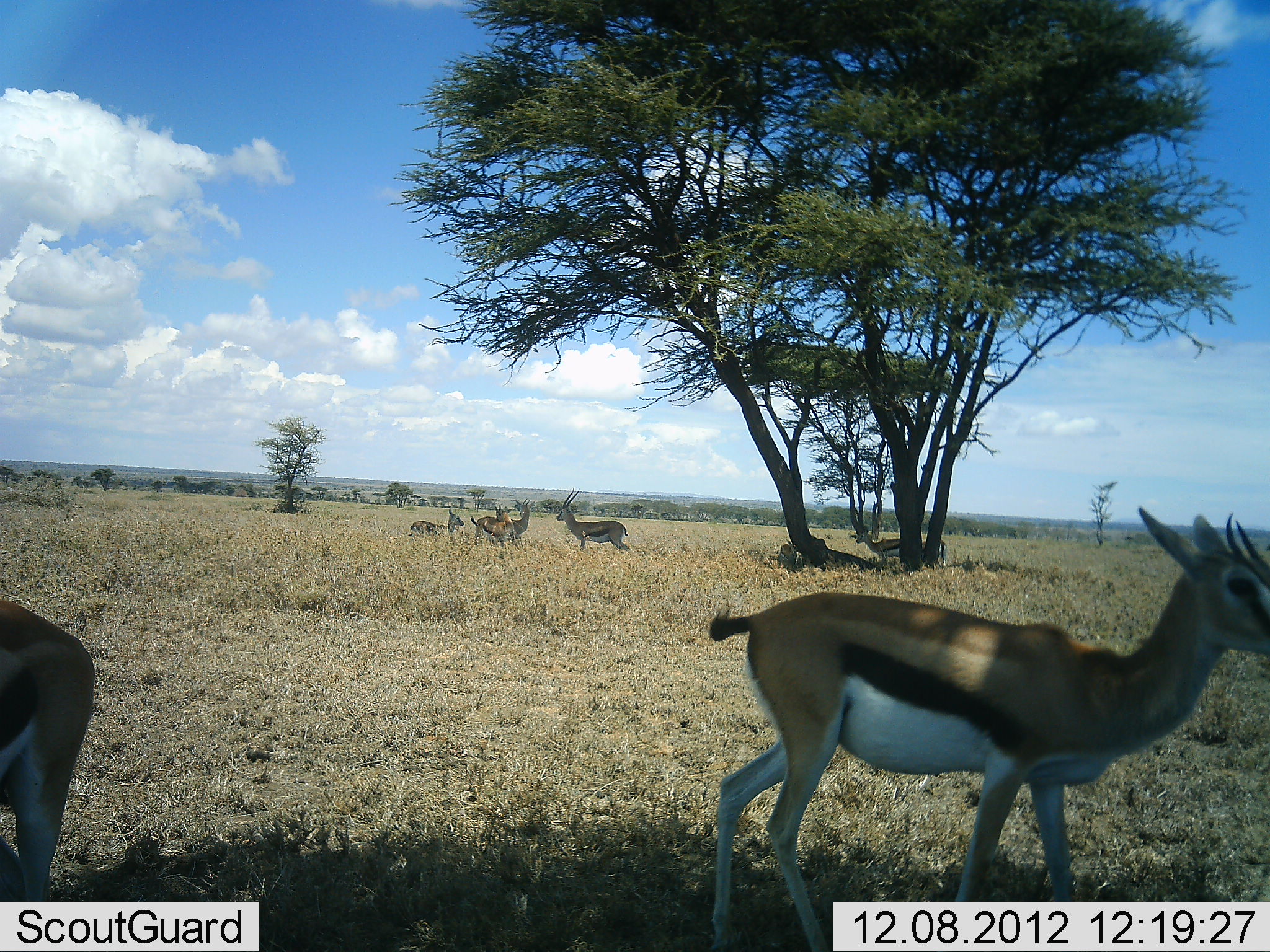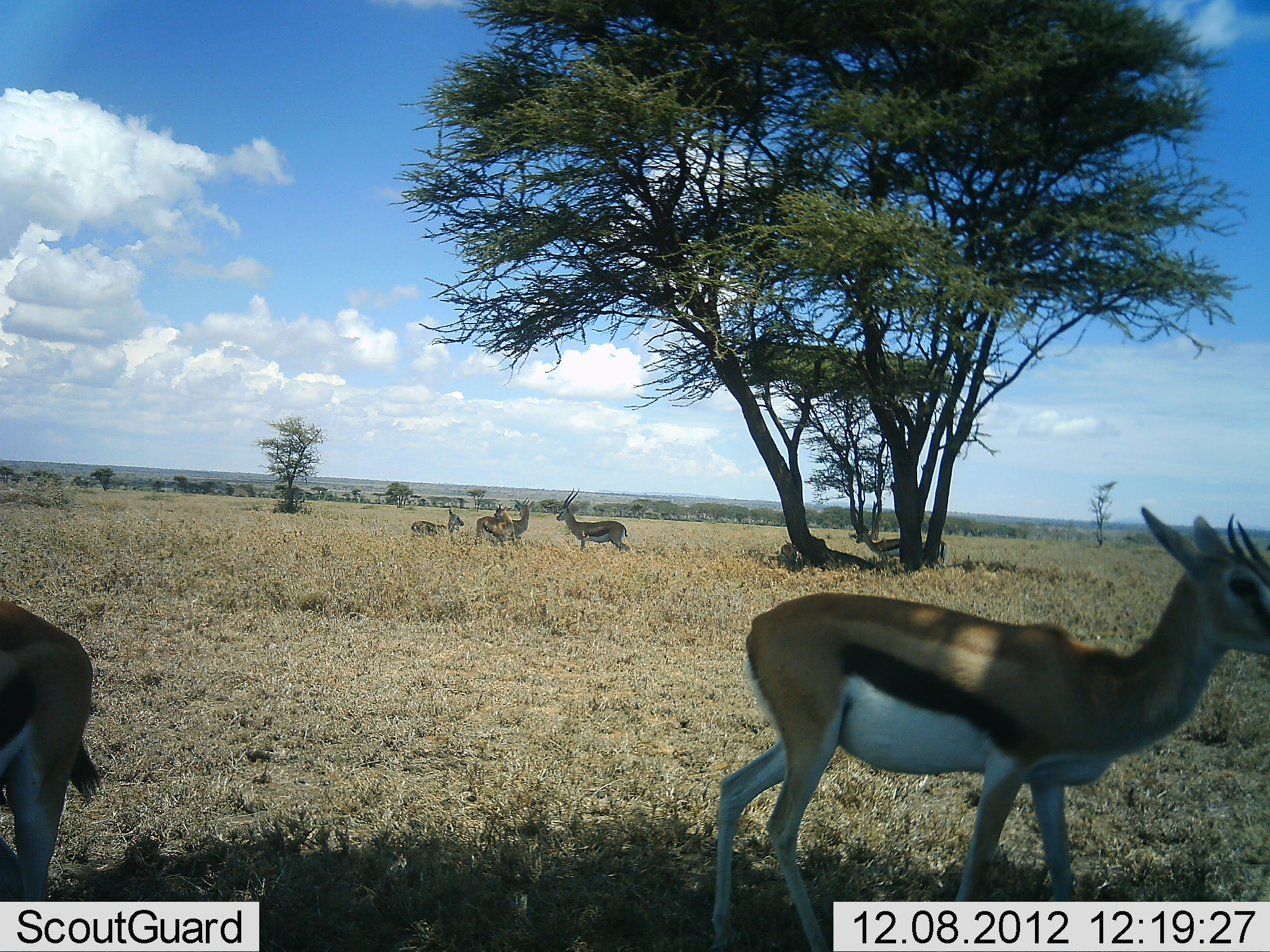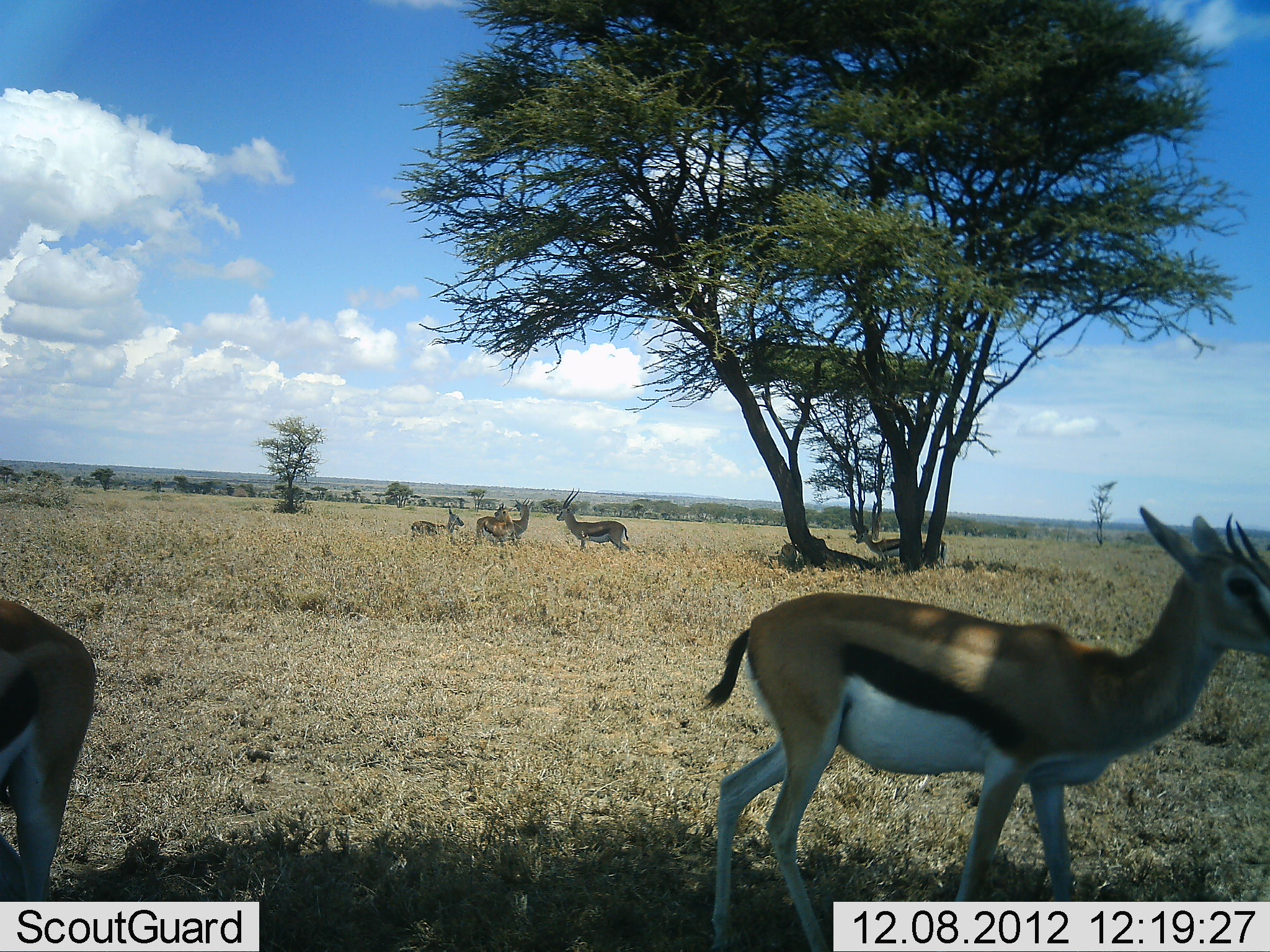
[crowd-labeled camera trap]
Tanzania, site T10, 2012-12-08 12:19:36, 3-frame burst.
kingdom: Animalia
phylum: Chordata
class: Mammalia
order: Artiodactyla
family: Bovidae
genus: Eudorcas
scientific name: Eudorcas thomsonii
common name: thomson's gazelle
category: gazellethomsons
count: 6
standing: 82%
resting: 45%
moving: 9%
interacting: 0%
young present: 0%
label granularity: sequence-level